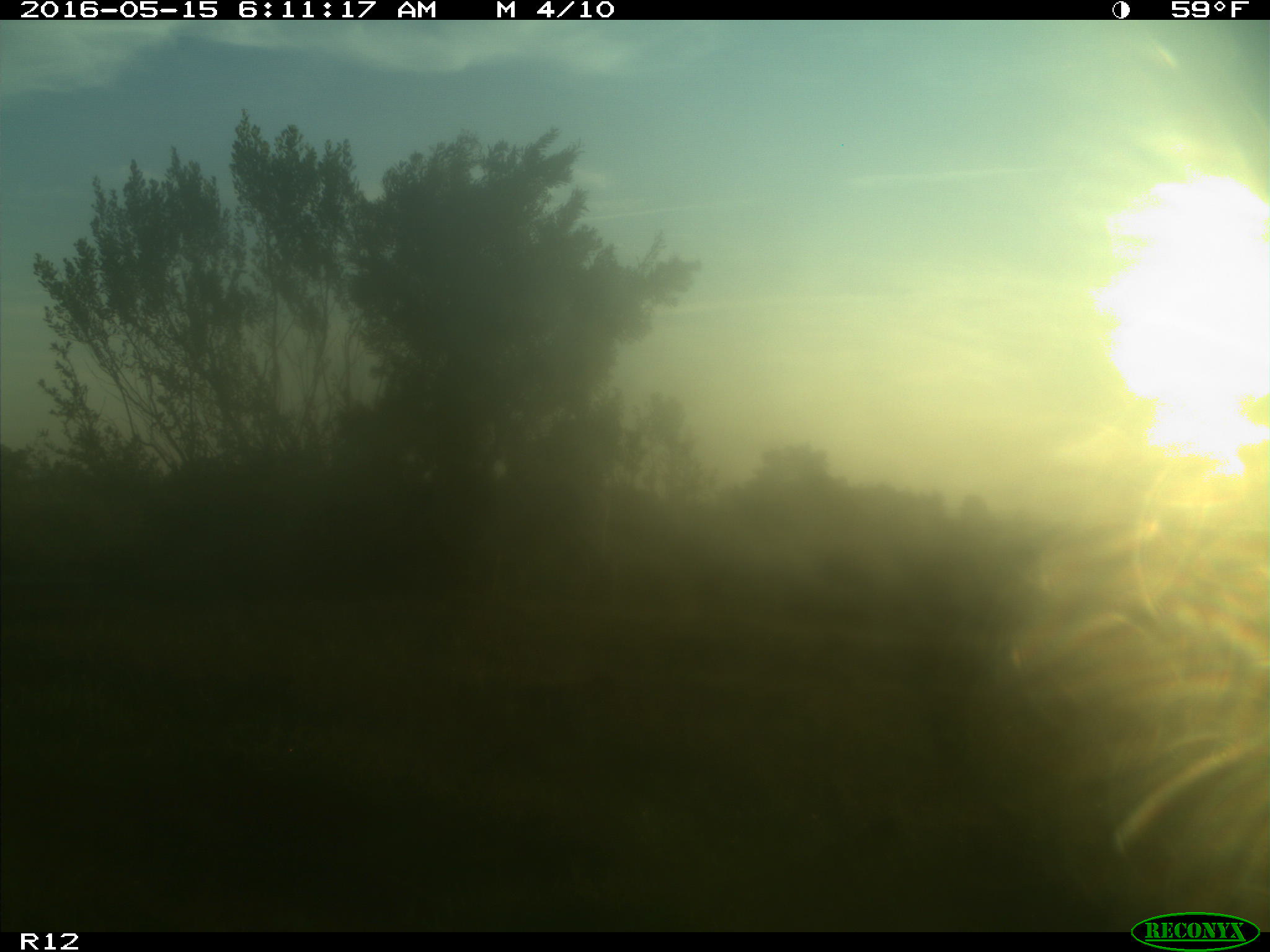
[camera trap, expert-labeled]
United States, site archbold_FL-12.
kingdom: Animalia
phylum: Chordata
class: Mammalia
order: Artiodactyla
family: Bovidae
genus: Bos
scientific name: Bos taurus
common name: domestic cow